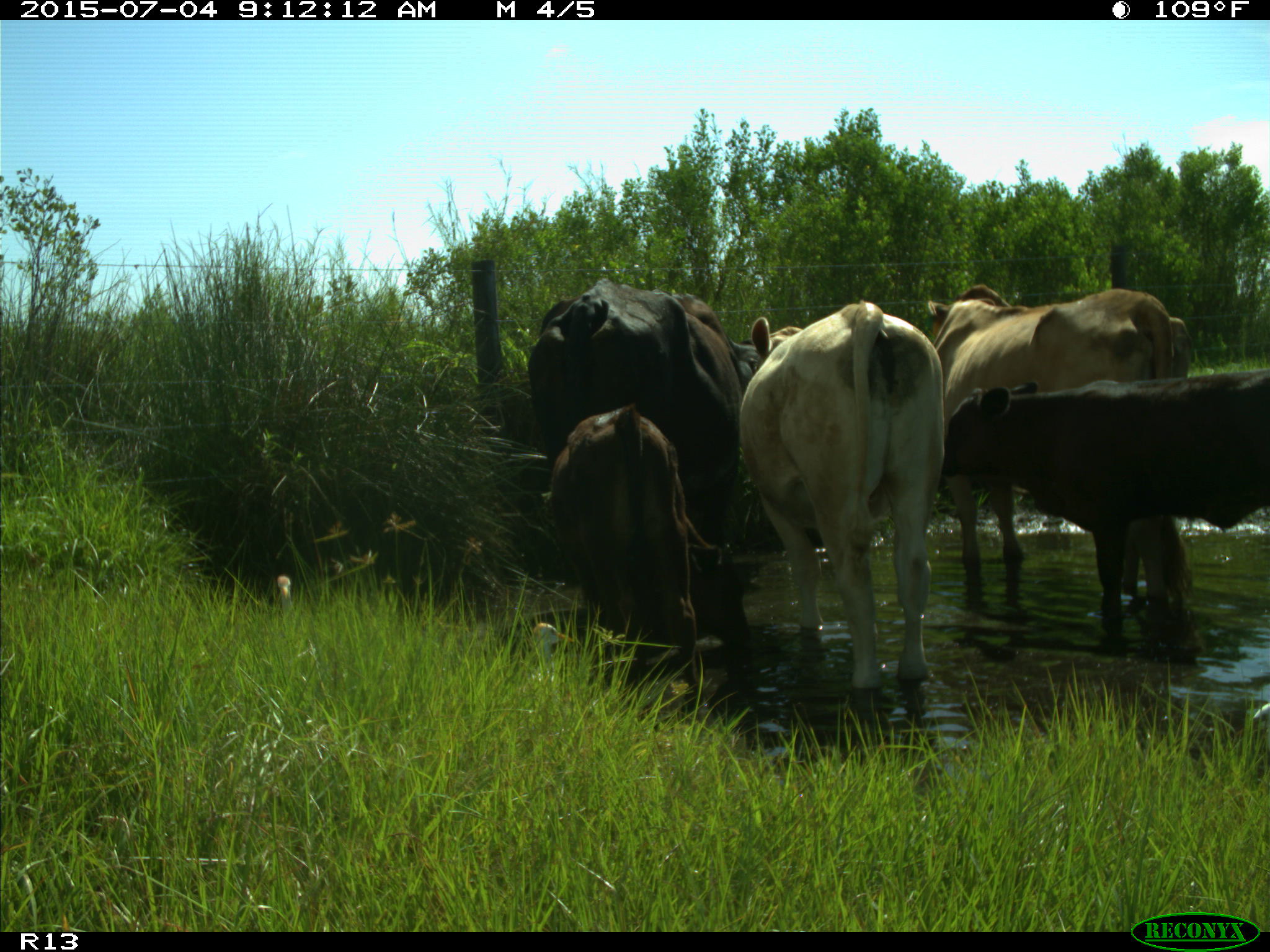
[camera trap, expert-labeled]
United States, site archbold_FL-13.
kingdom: Animalia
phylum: Chordata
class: Mammalia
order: Artiodactyla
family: Bovidae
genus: Bos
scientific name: Bos taurus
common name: domestic cow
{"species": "Bos taurus (domestic cow)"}